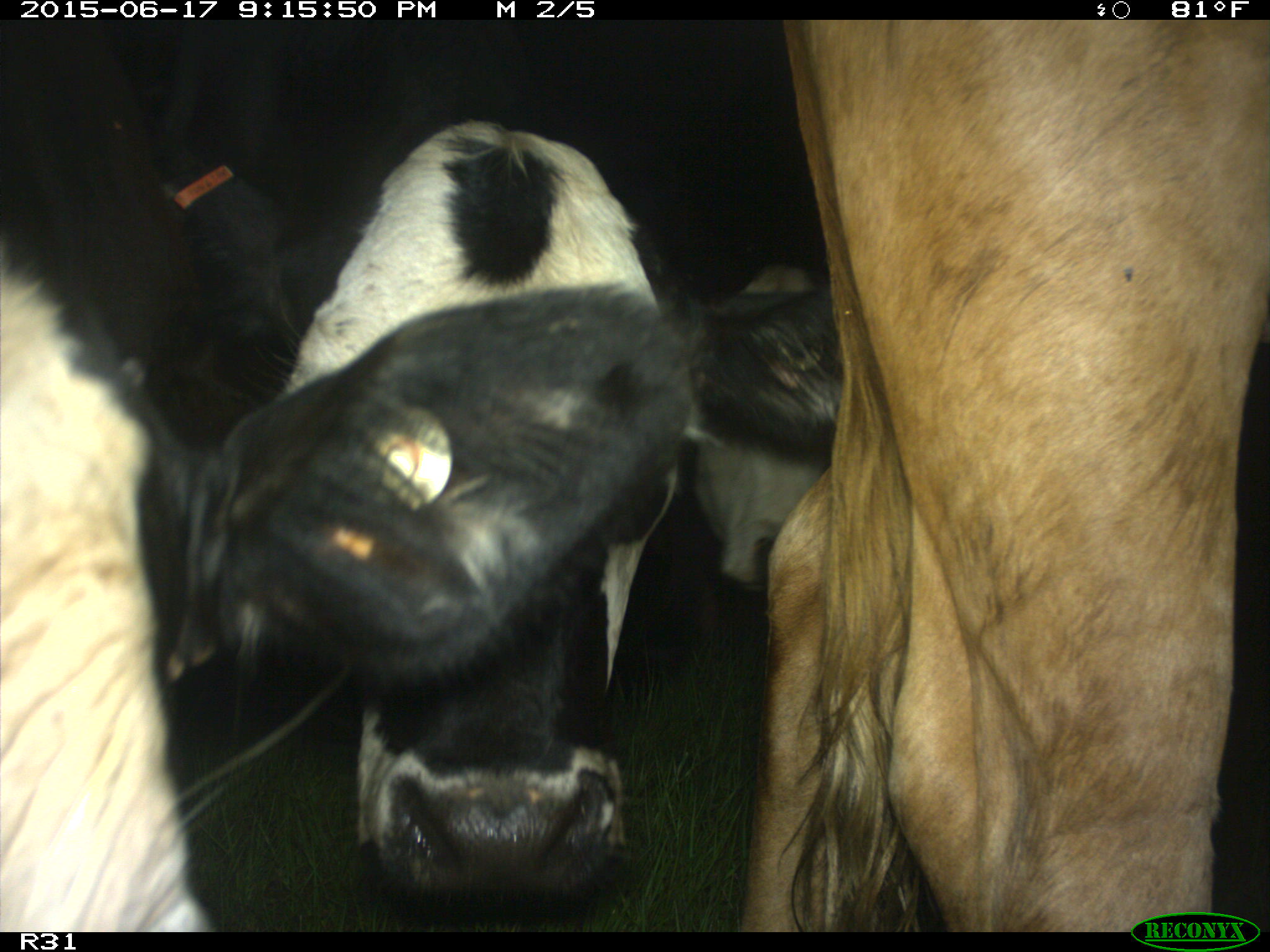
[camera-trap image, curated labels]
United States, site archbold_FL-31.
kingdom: Animalia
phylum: Chordata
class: Mammalia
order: Artiodactyla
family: Bovidae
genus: Bos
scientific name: Bos taurus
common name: domestic cow